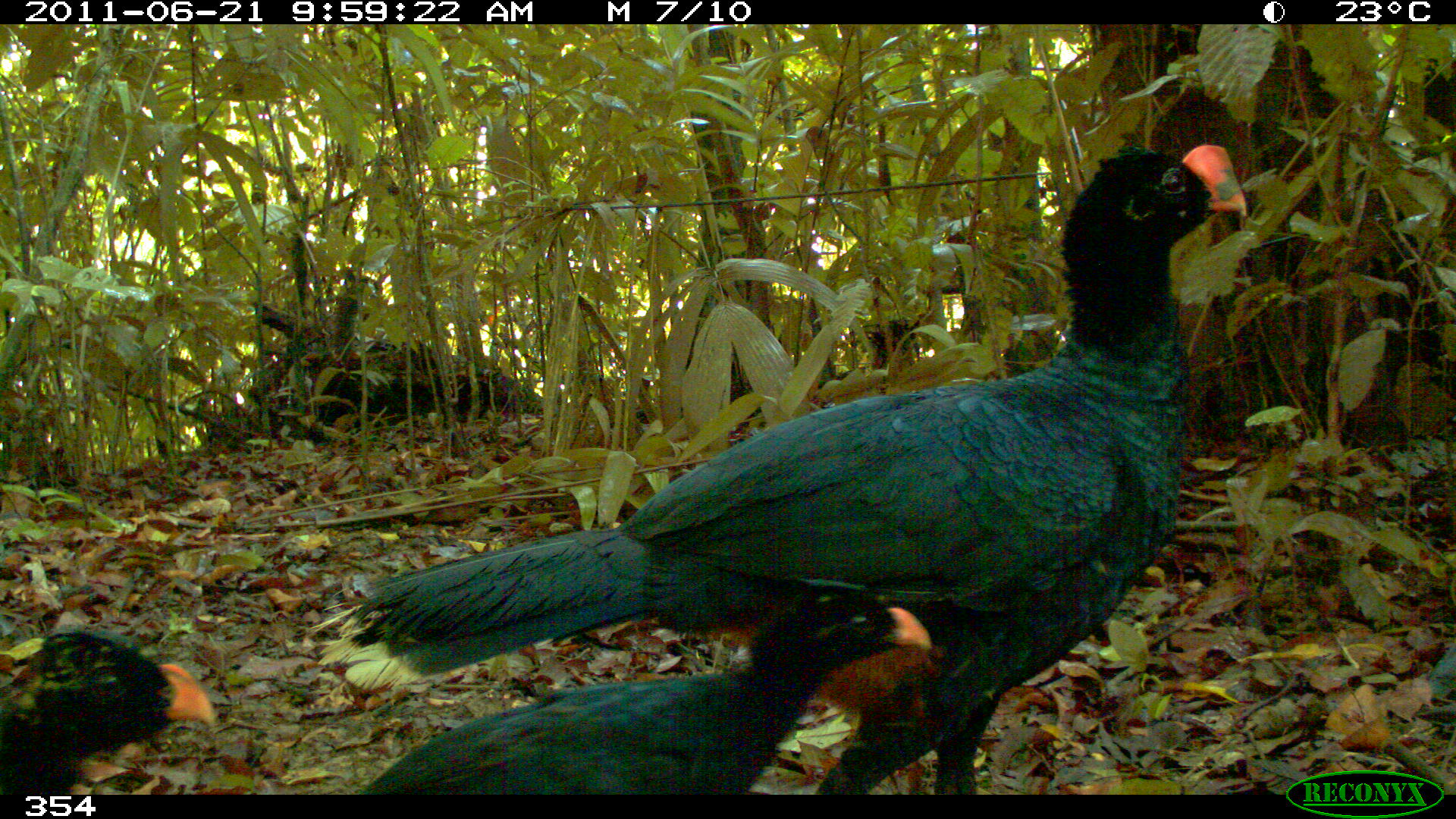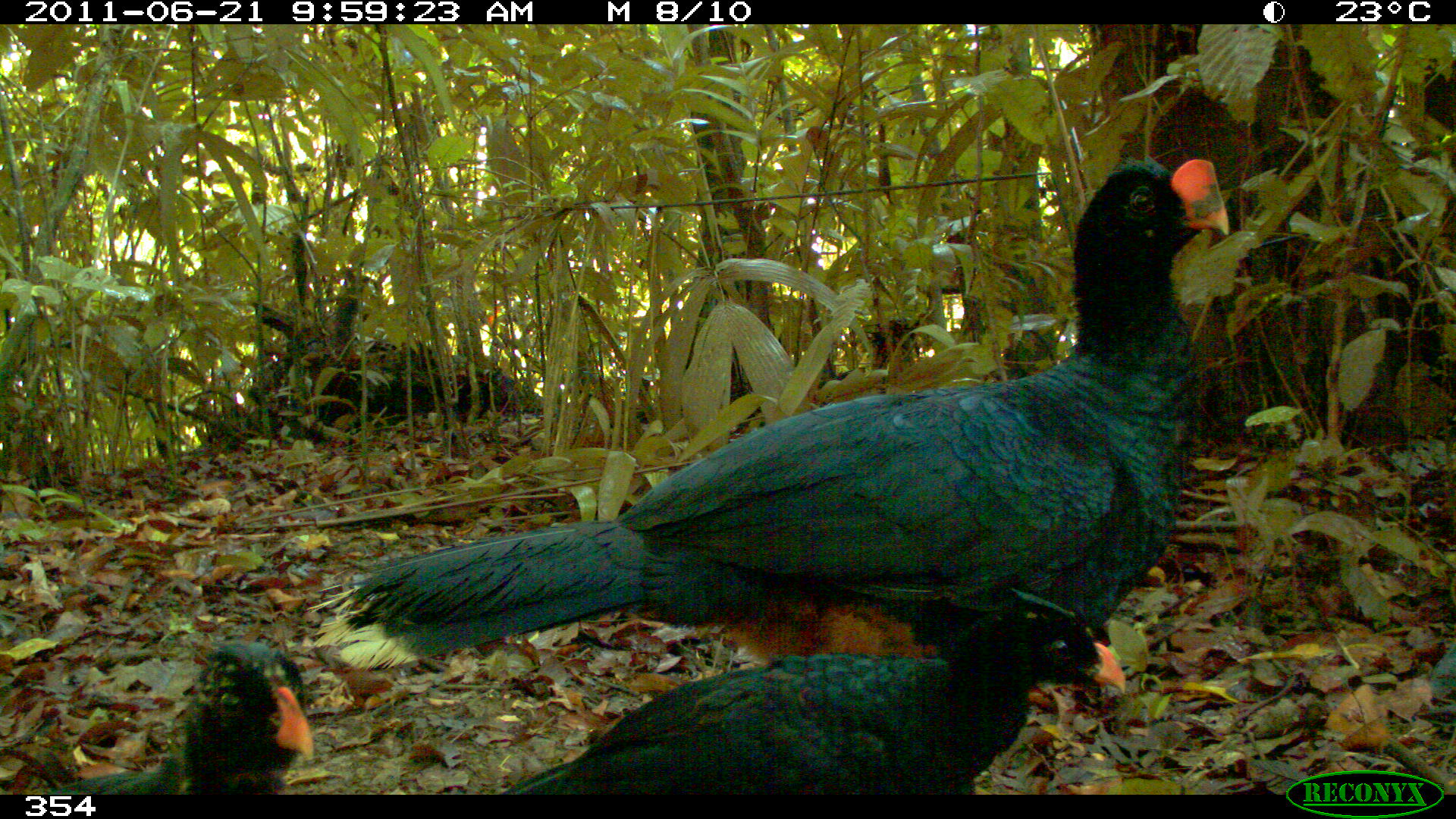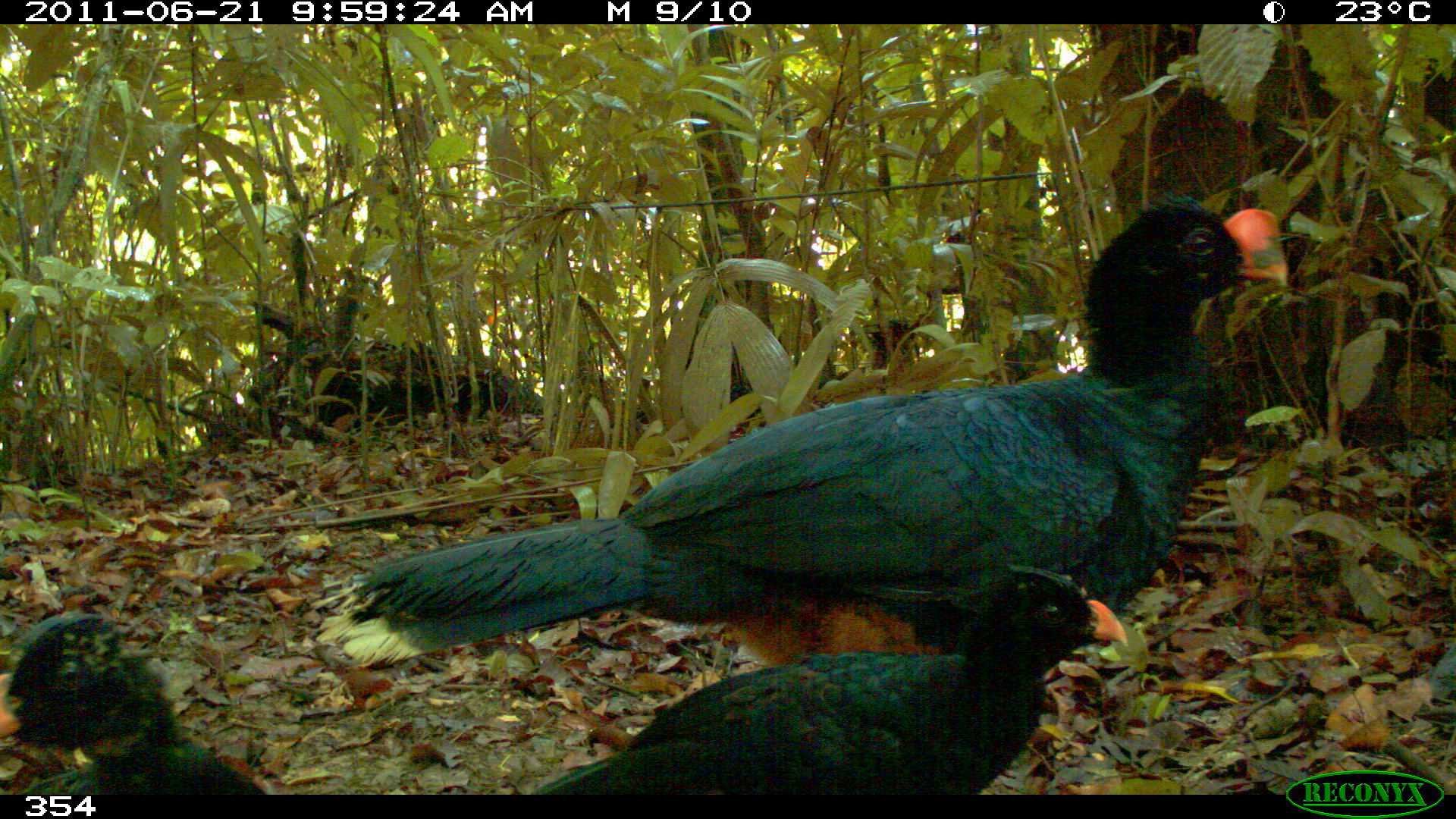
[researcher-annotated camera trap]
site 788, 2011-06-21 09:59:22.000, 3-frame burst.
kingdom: Animalia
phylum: Chordata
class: Aves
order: Galliformes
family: Cracidae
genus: Mitu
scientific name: Mitu tuberosum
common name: razor-billed curassow